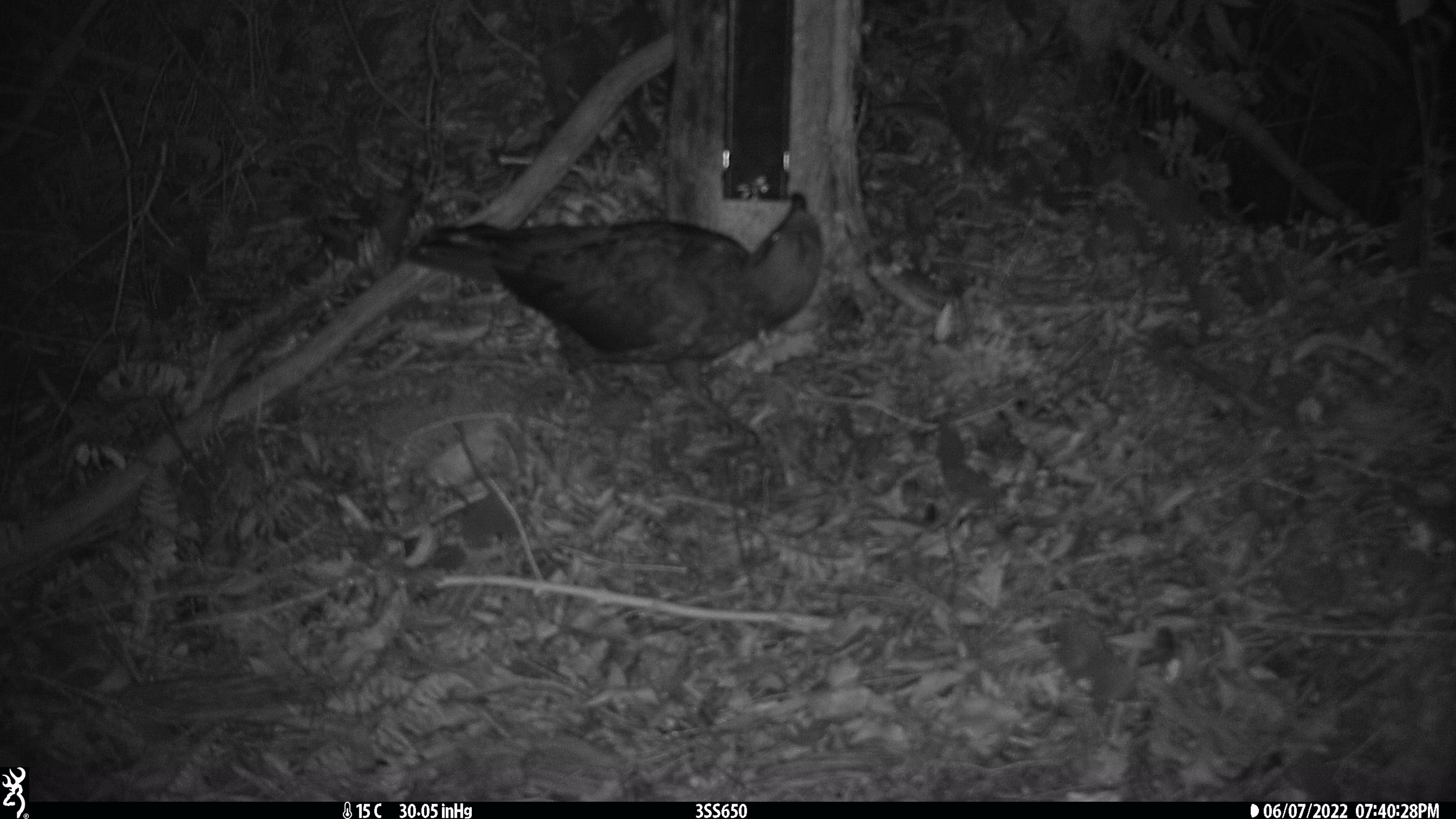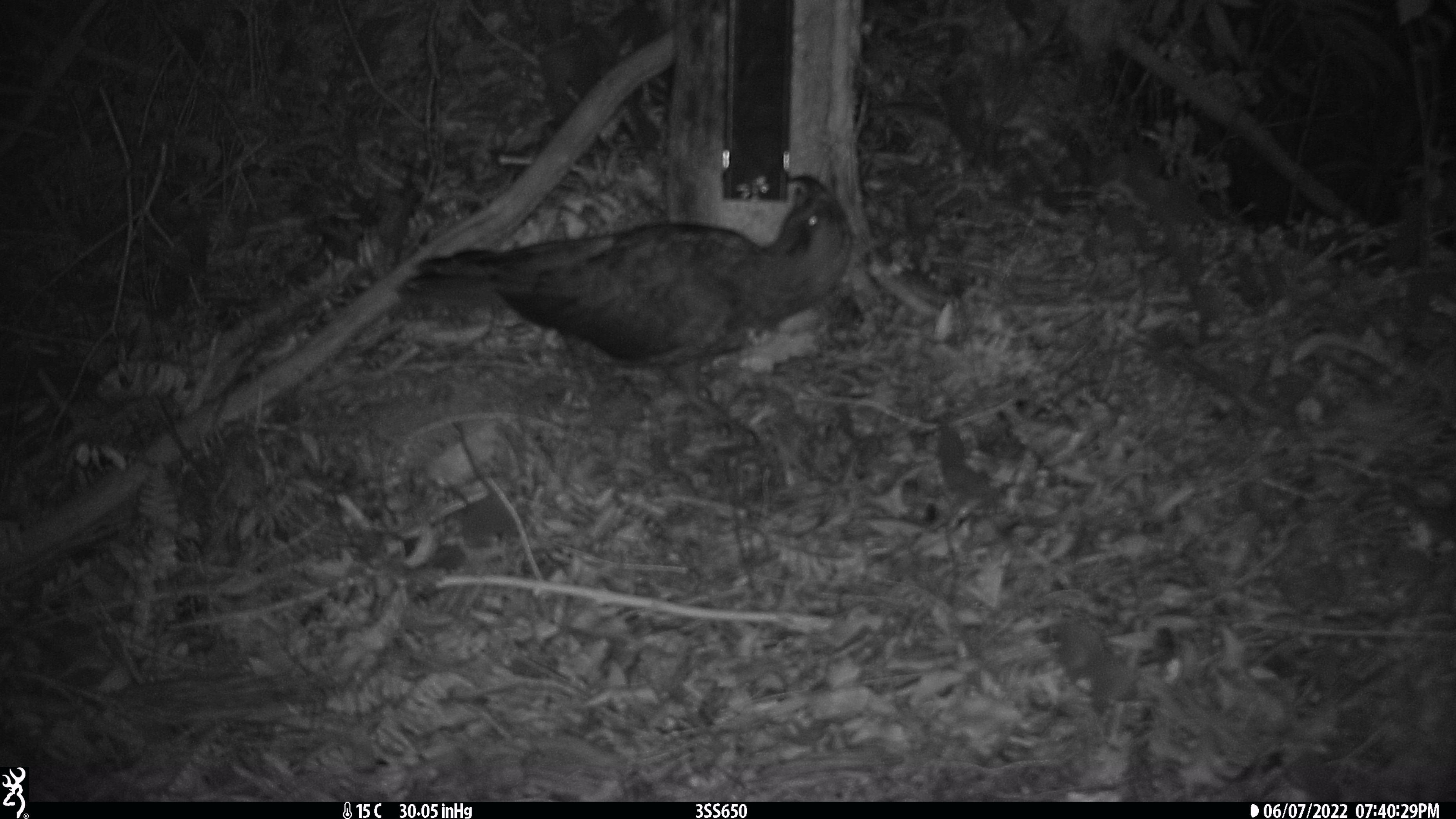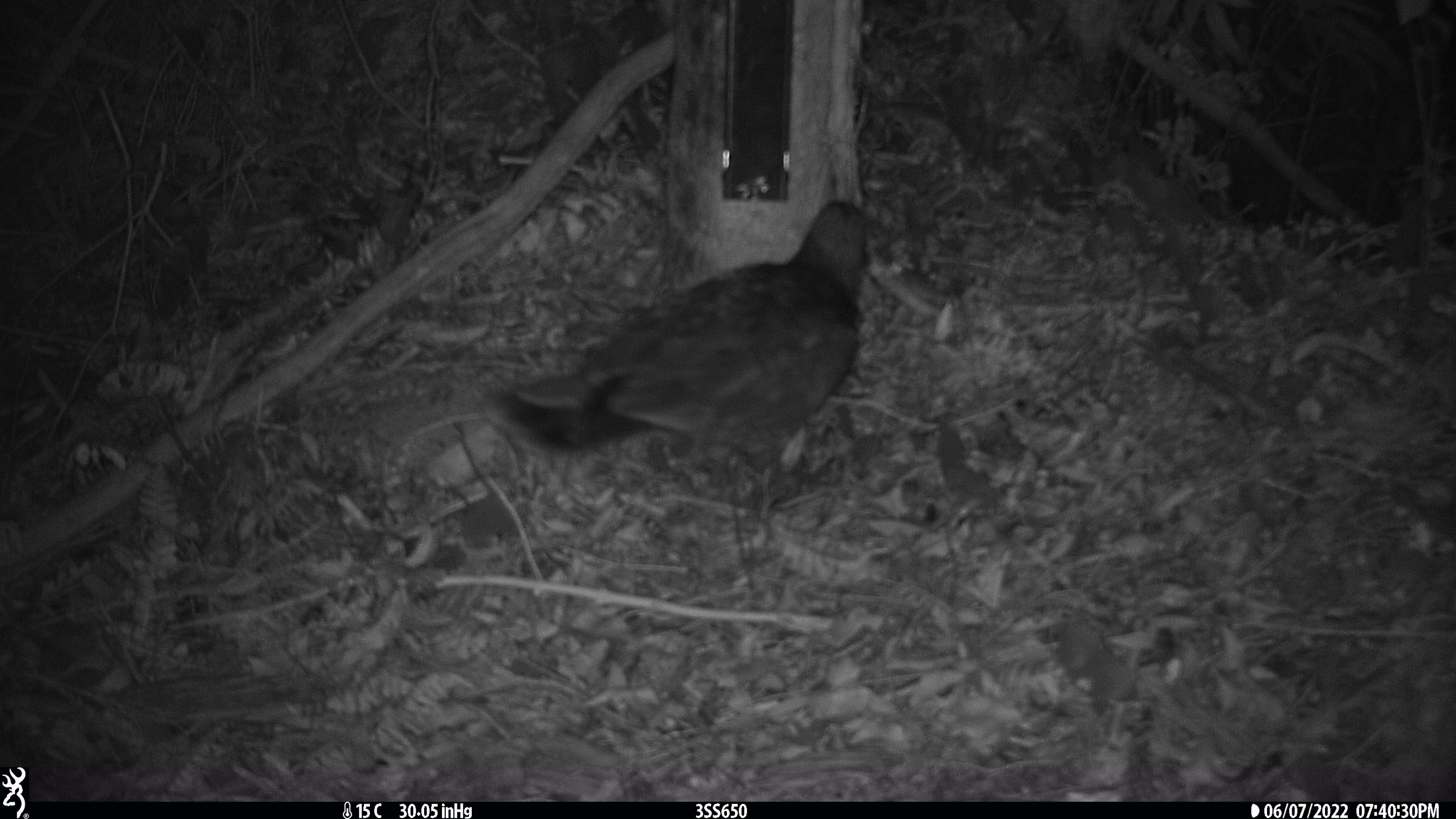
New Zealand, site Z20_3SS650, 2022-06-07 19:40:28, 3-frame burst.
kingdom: Animalia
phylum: Chordata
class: Aves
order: Psittaciformes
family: Strigopidae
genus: Nestor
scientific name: Nestor notabilis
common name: kea